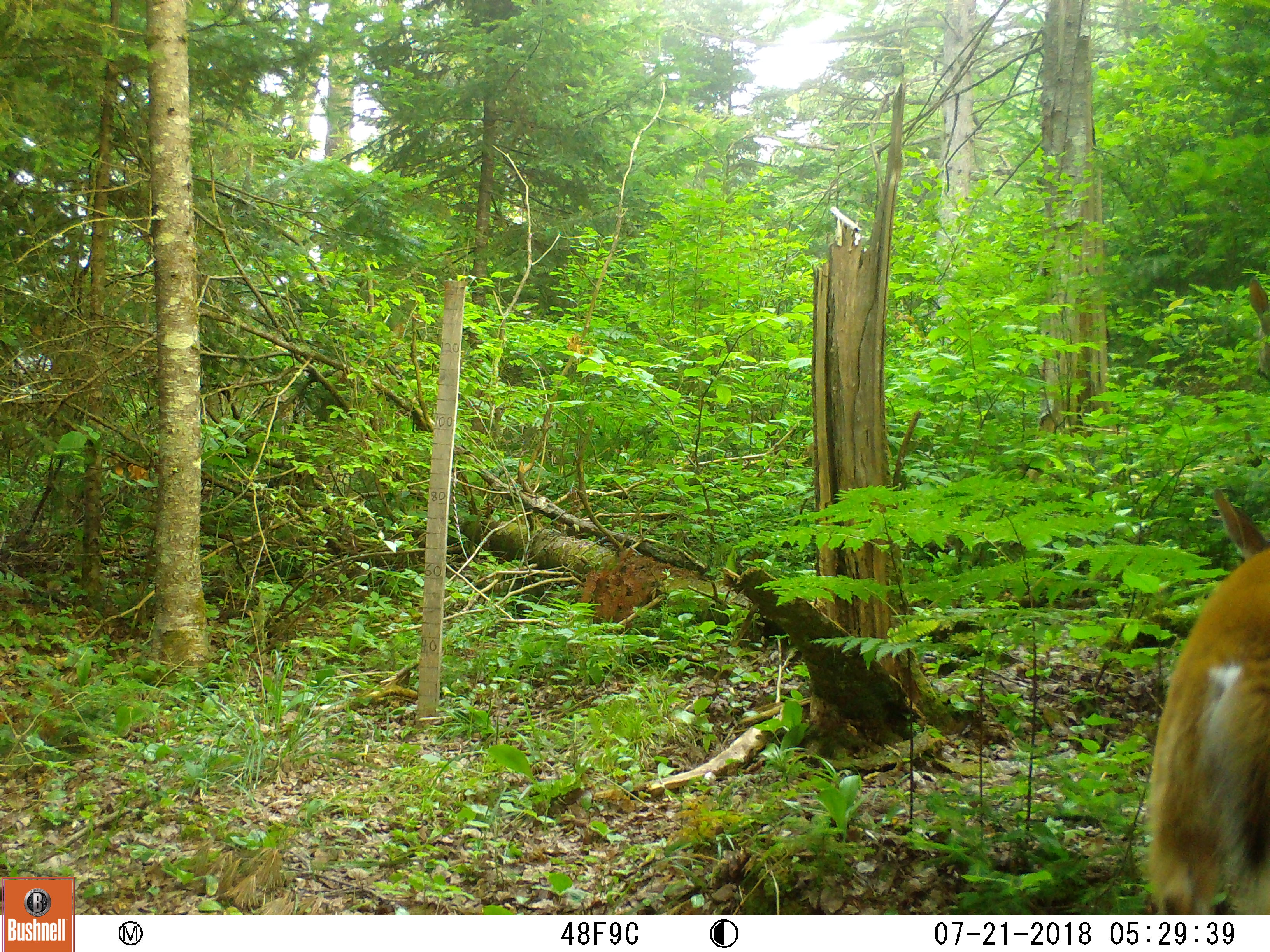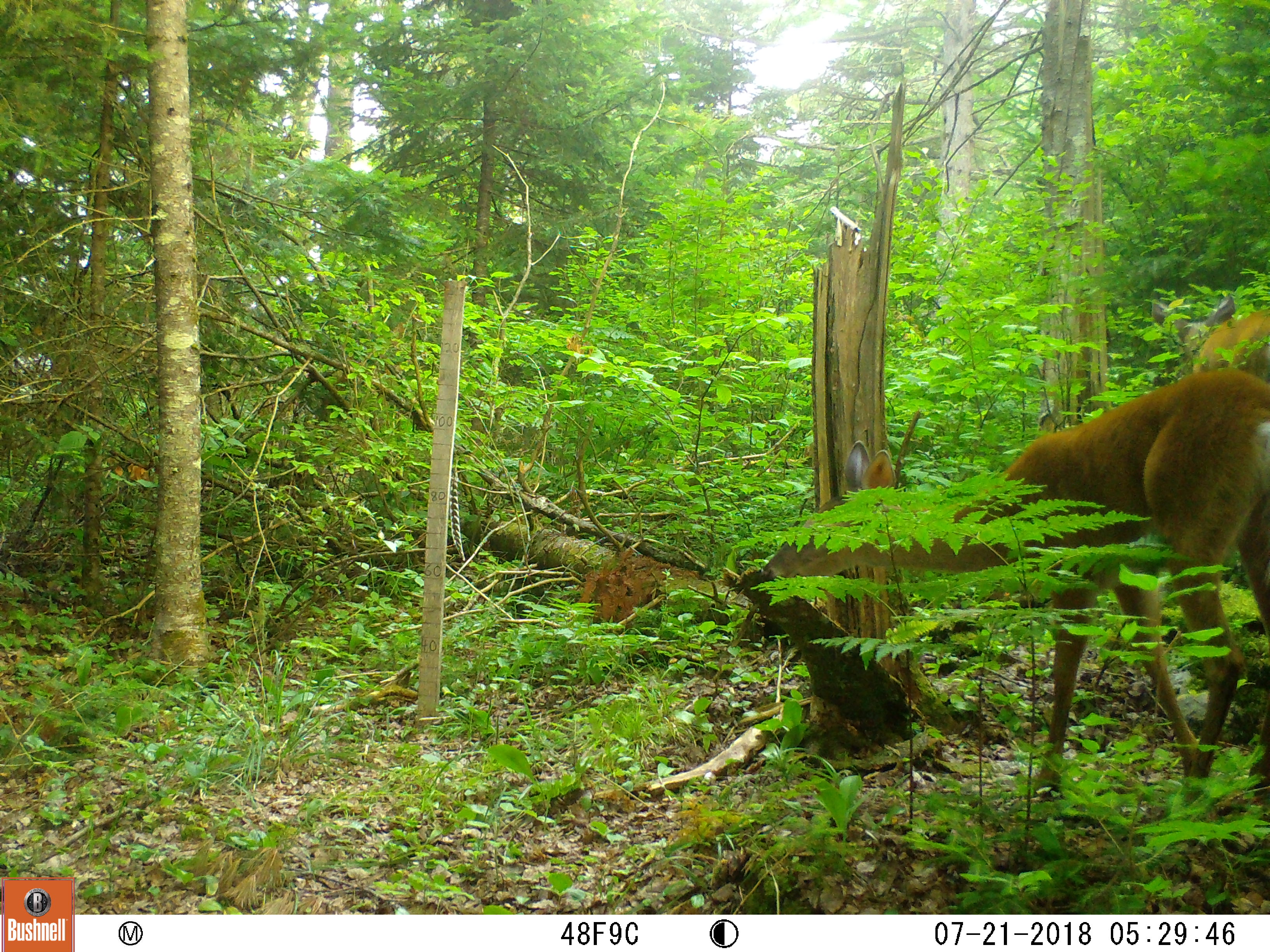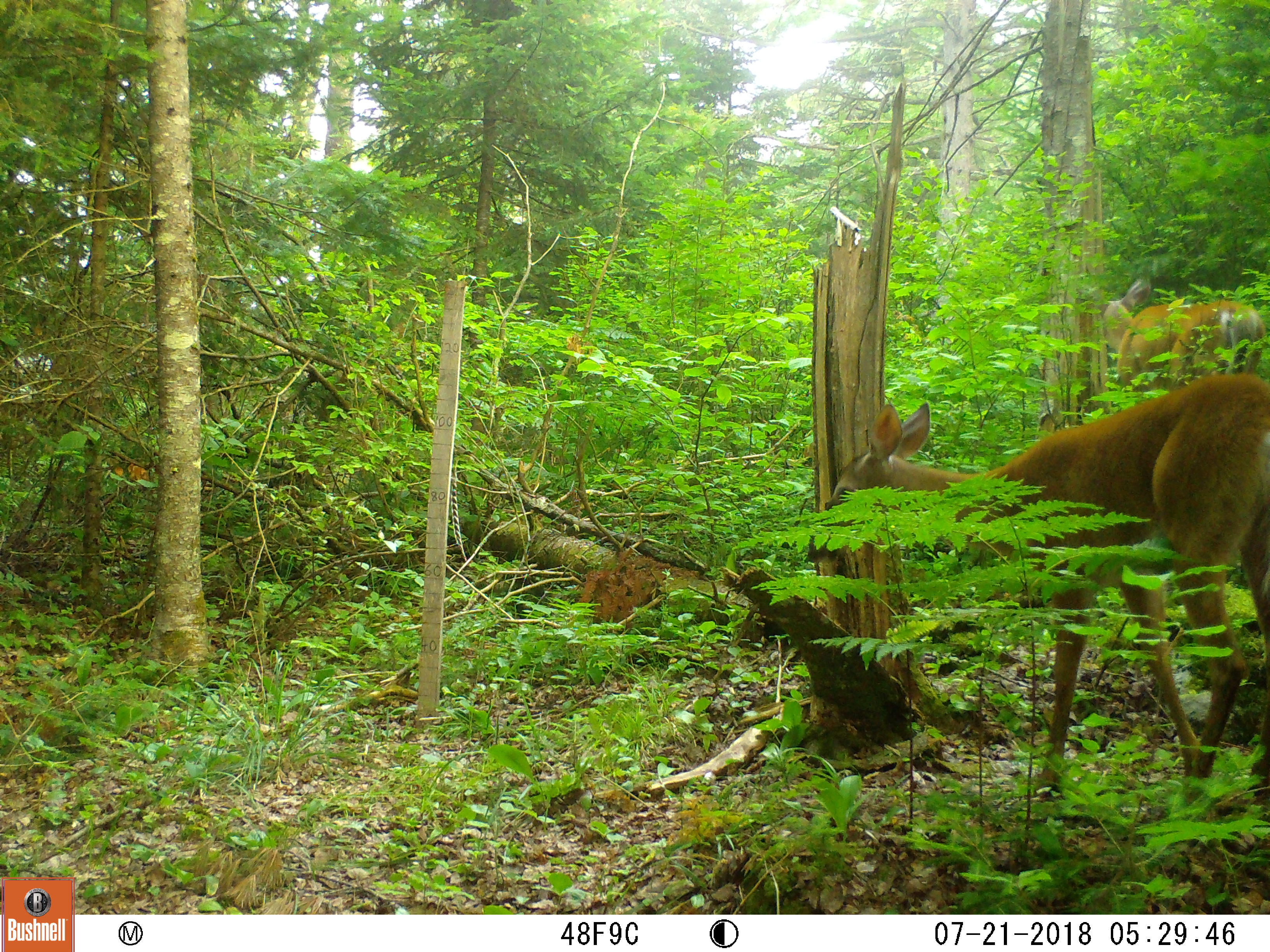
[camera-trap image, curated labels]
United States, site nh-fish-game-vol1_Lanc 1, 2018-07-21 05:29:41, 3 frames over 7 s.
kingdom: Animalia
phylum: Chordata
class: Mammalia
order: Artiodactyla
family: Cervidae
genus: Odocoileus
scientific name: Odocoileus virginianus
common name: white-tailed deer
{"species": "white-tailed deer (Odocoileus virginianus)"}